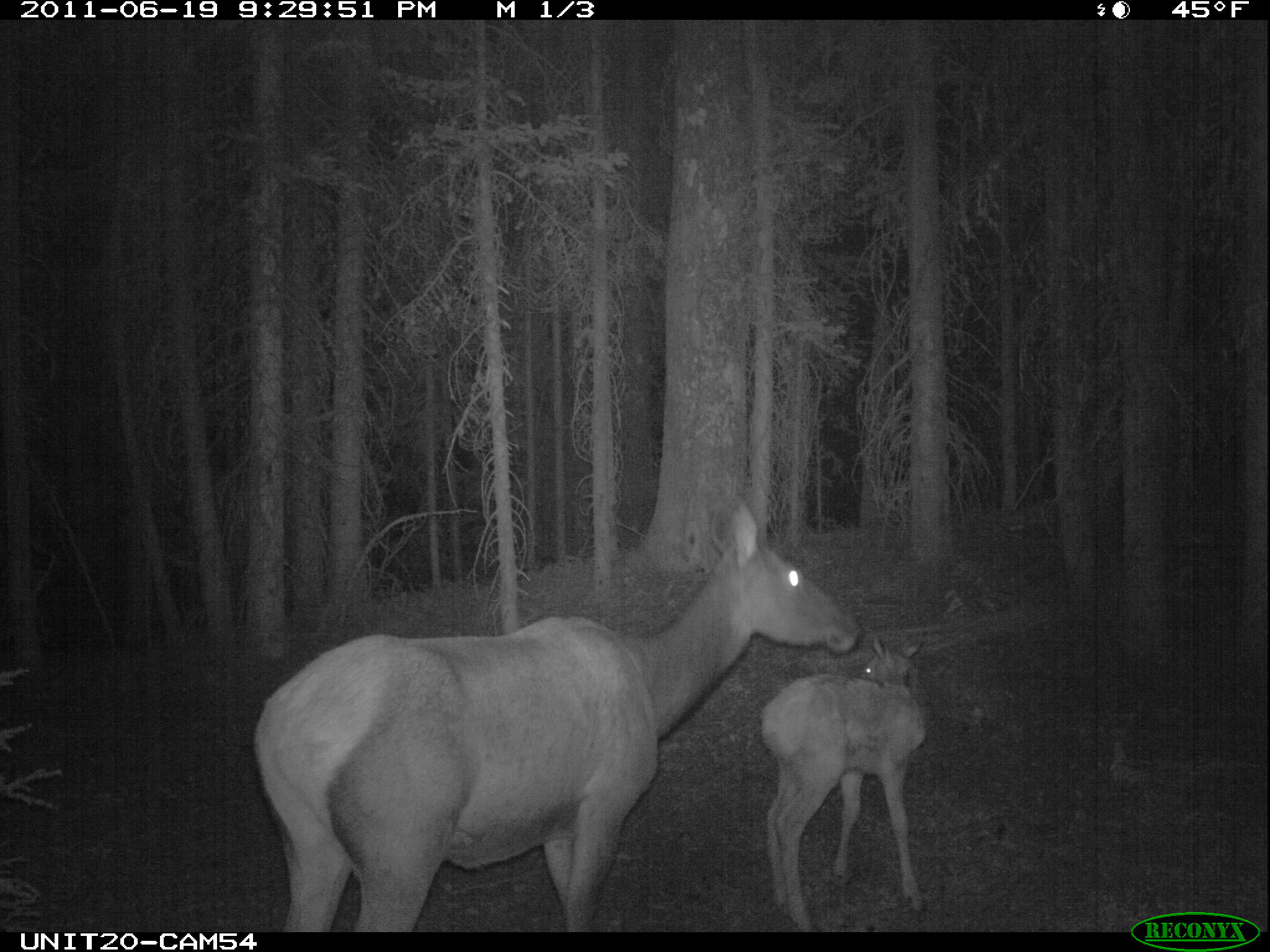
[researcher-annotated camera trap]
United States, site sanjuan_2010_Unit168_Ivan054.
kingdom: Animalia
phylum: Chordata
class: Mammalia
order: Artiodactyla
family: Cervidae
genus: Cervus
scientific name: Cervus elaphus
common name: red deer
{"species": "Cervus elaphus (red deer)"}